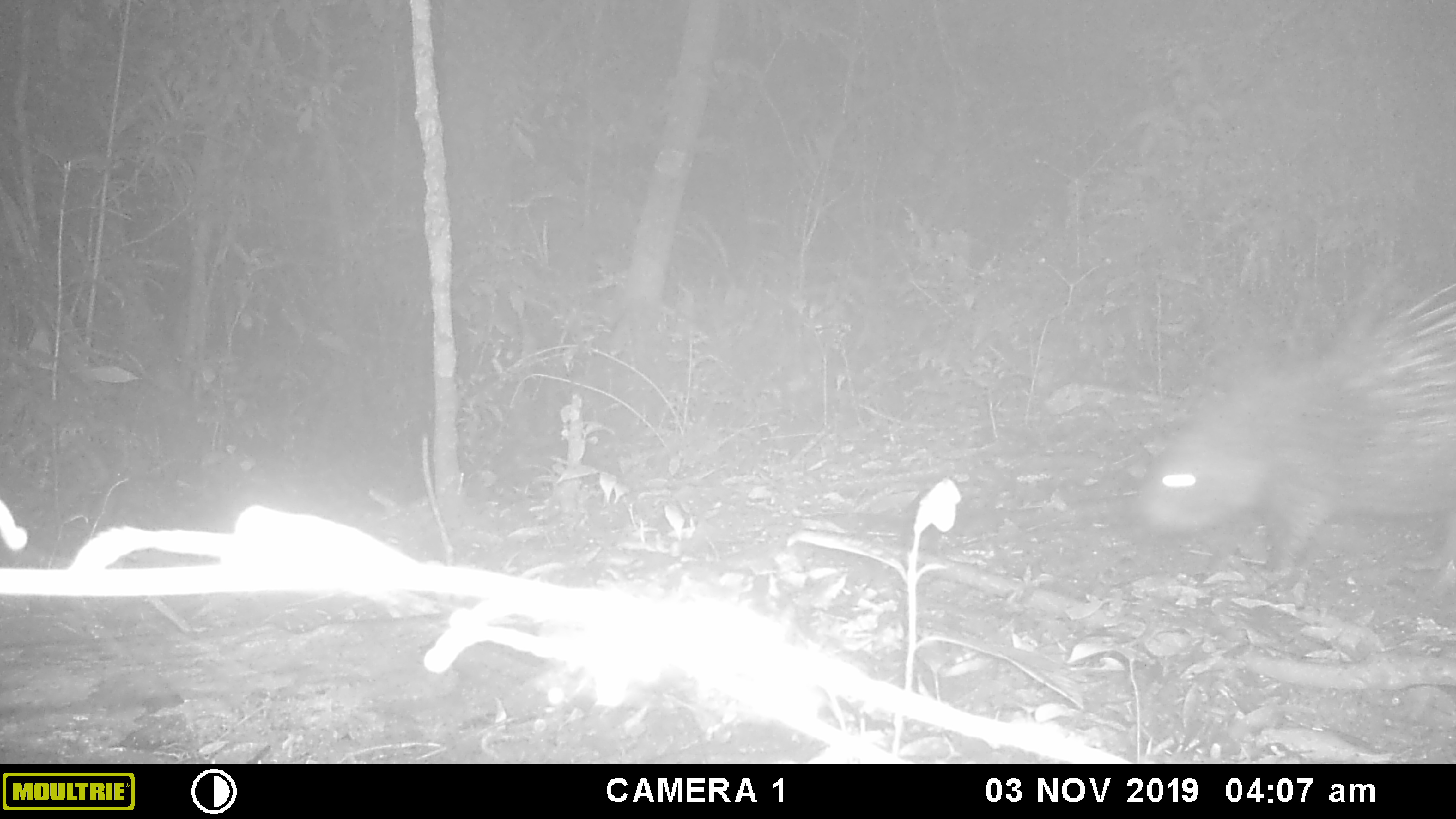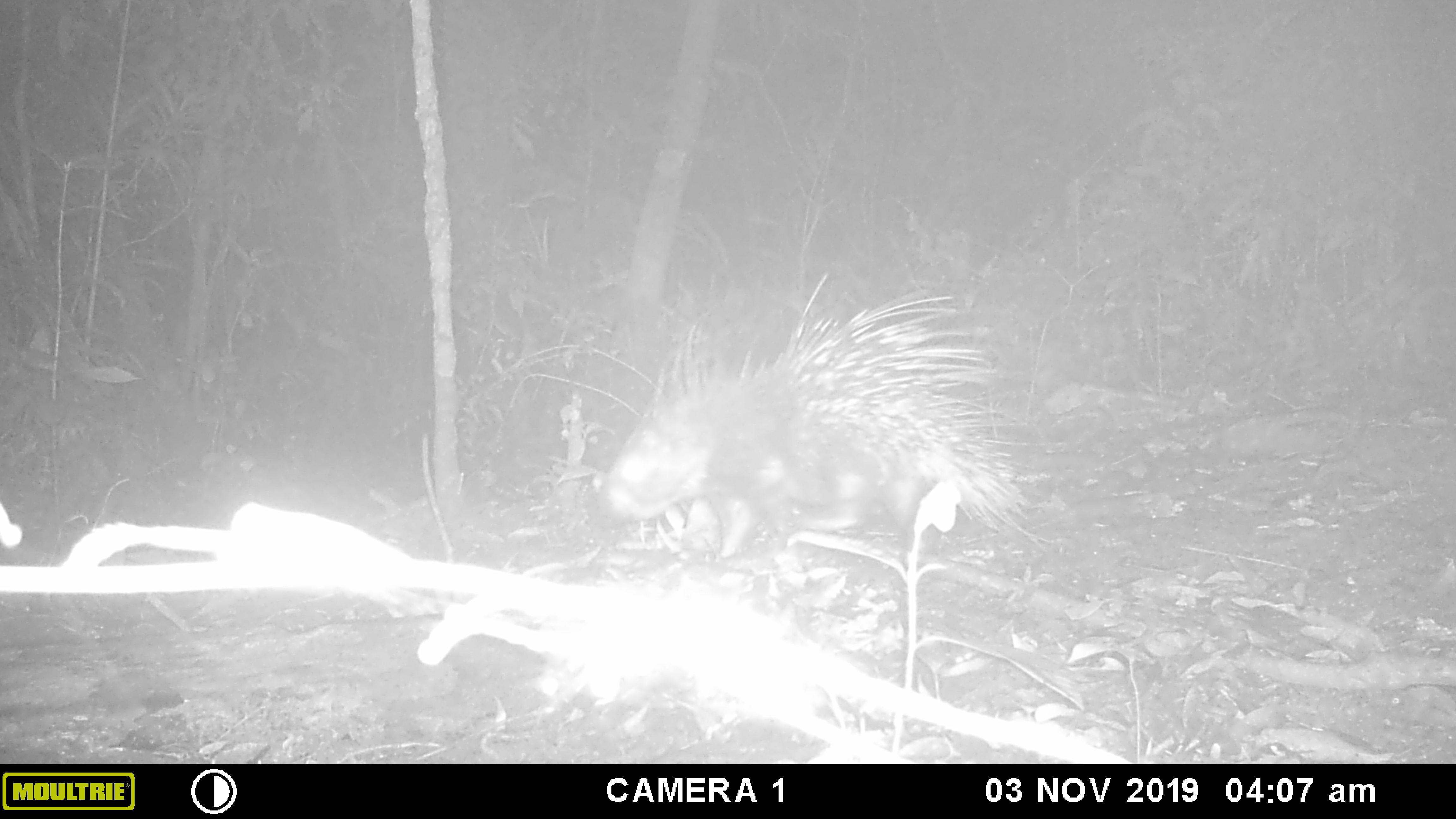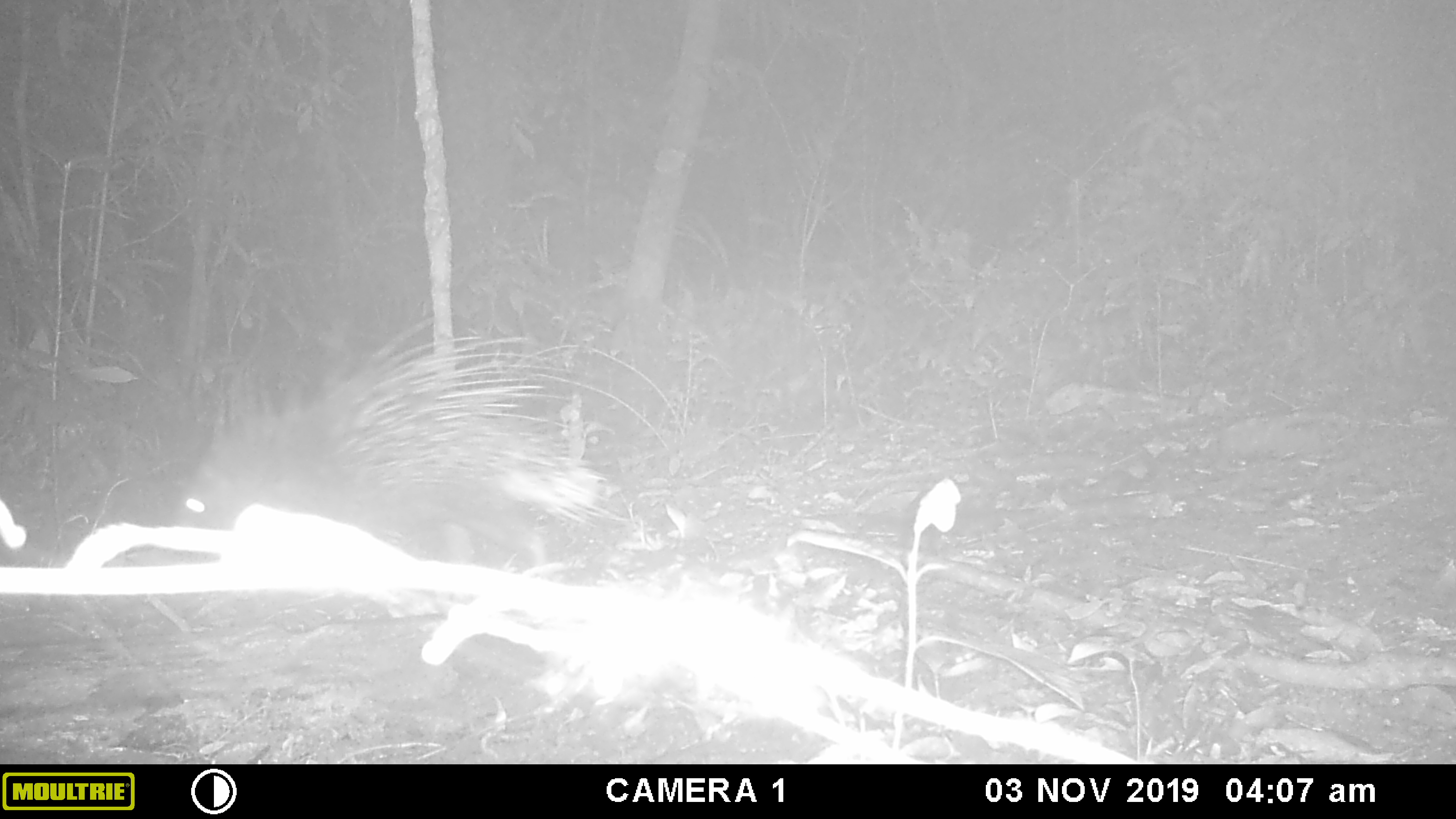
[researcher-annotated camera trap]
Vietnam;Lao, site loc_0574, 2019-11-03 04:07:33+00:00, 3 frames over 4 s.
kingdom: Animalia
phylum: Chordata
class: Mammalia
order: Rodentia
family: Hystricidae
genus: Hystrix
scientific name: Hystrix brachyura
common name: malayan porcupine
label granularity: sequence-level